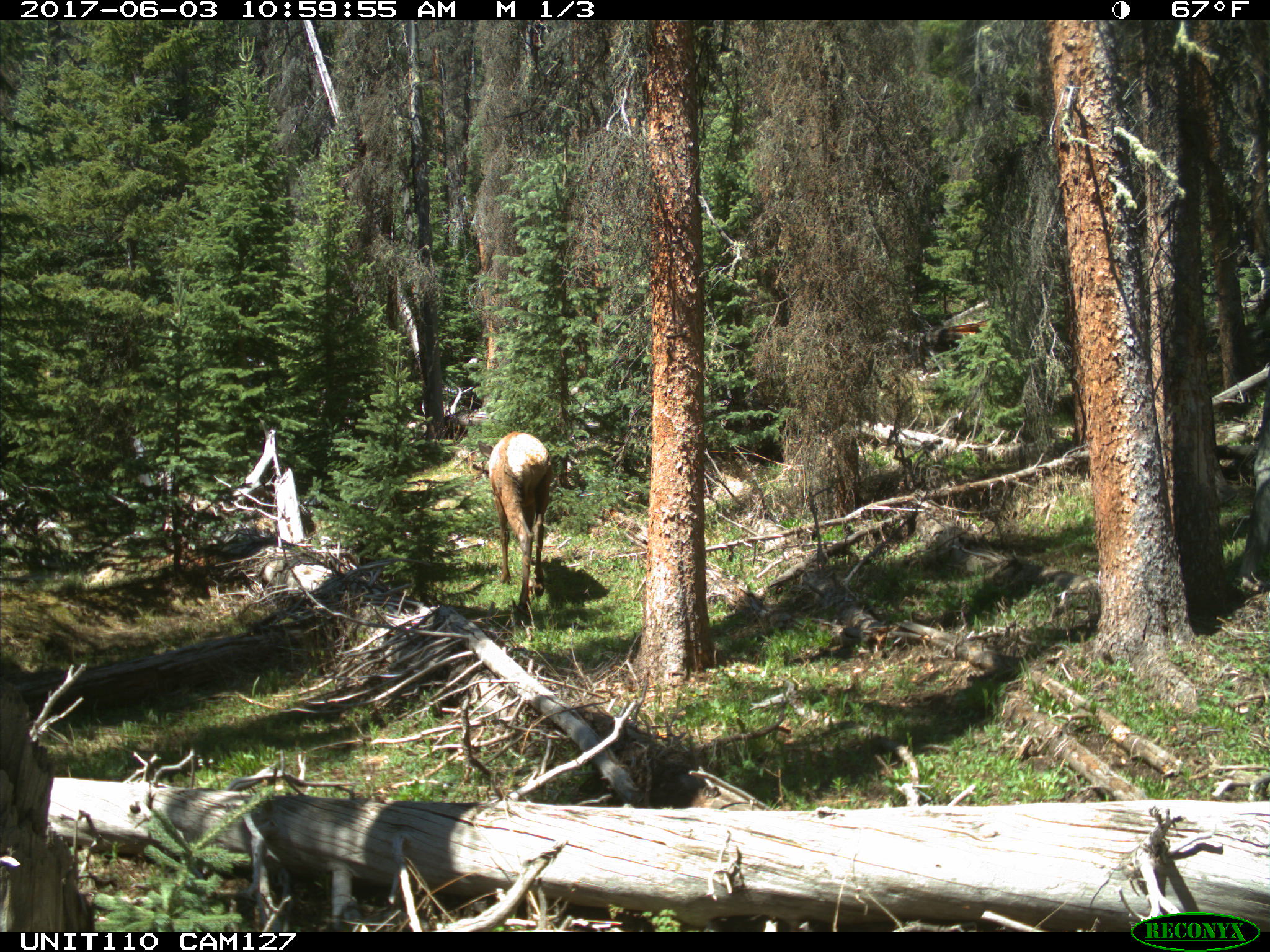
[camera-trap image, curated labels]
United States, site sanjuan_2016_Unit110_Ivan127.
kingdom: Animalia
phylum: Chordata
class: Mammalia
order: Artiodactyla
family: Cervidae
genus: Cervus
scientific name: Cervus elaphus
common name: red deer